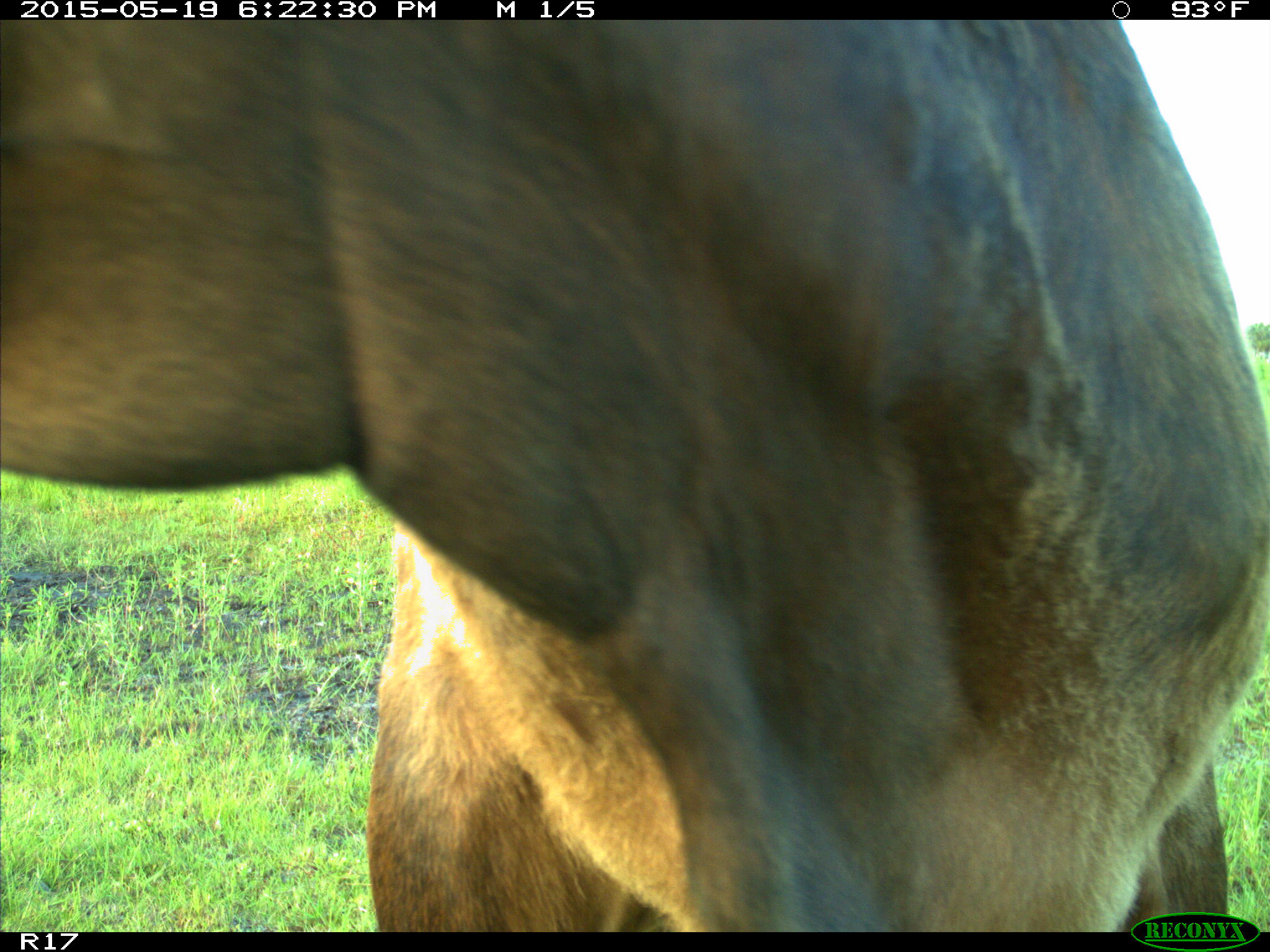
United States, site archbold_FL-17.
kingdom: Animalia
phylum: Chordata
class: Mammalia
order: Artiodactyla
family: Bovidae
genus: Bos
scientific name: Bos taurus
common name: domestic cow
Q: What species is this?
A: Bos taurus (domestic cow).